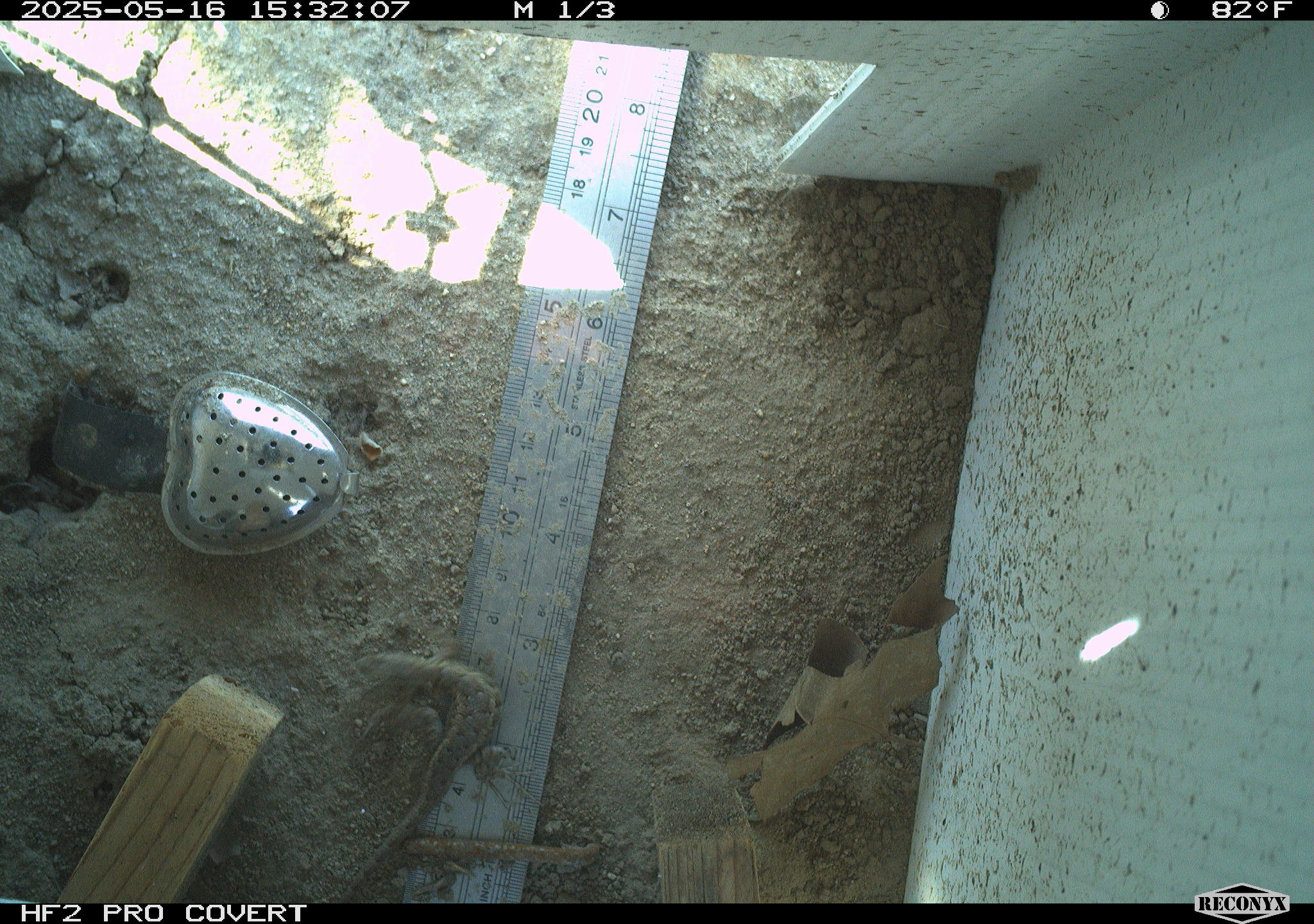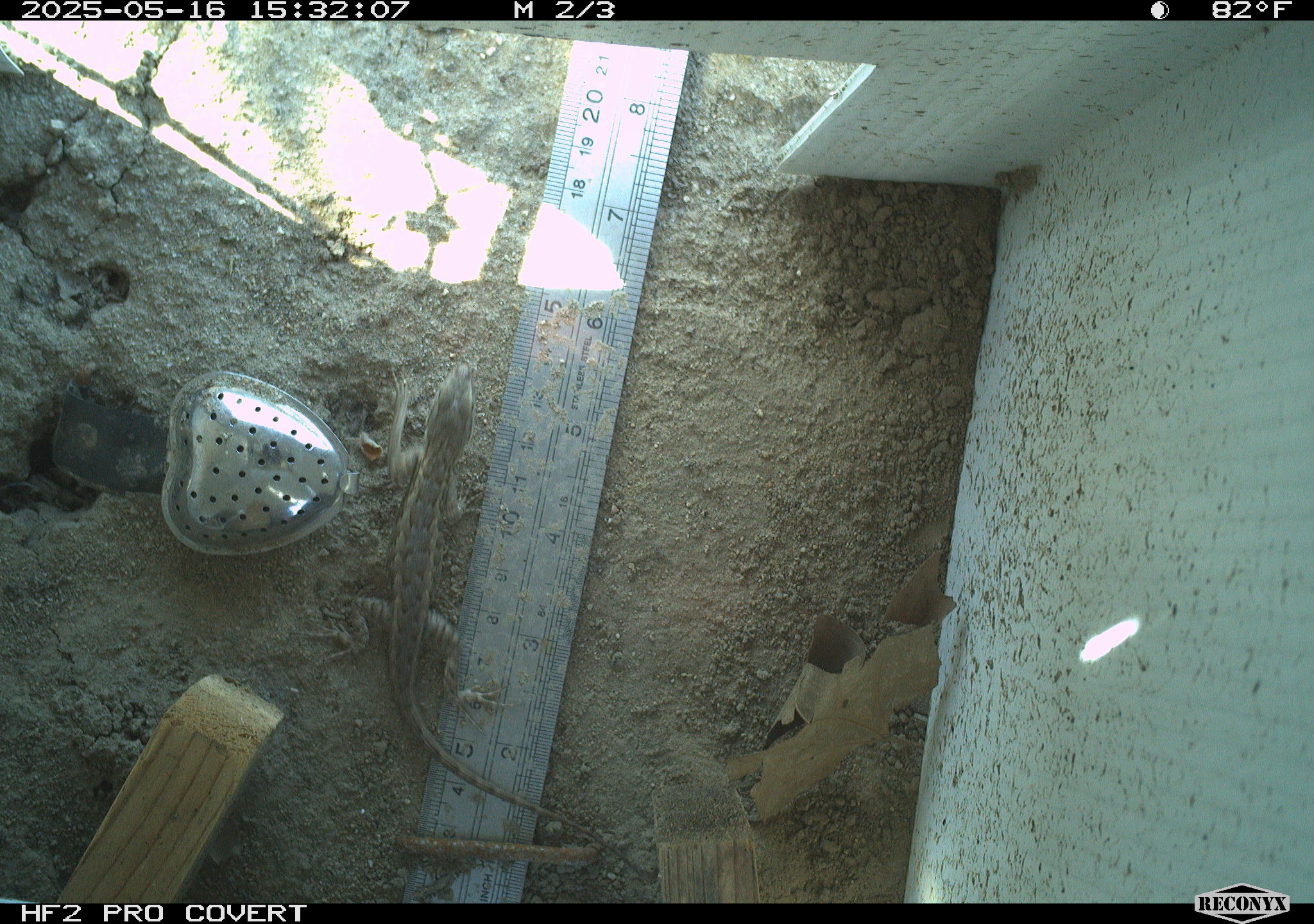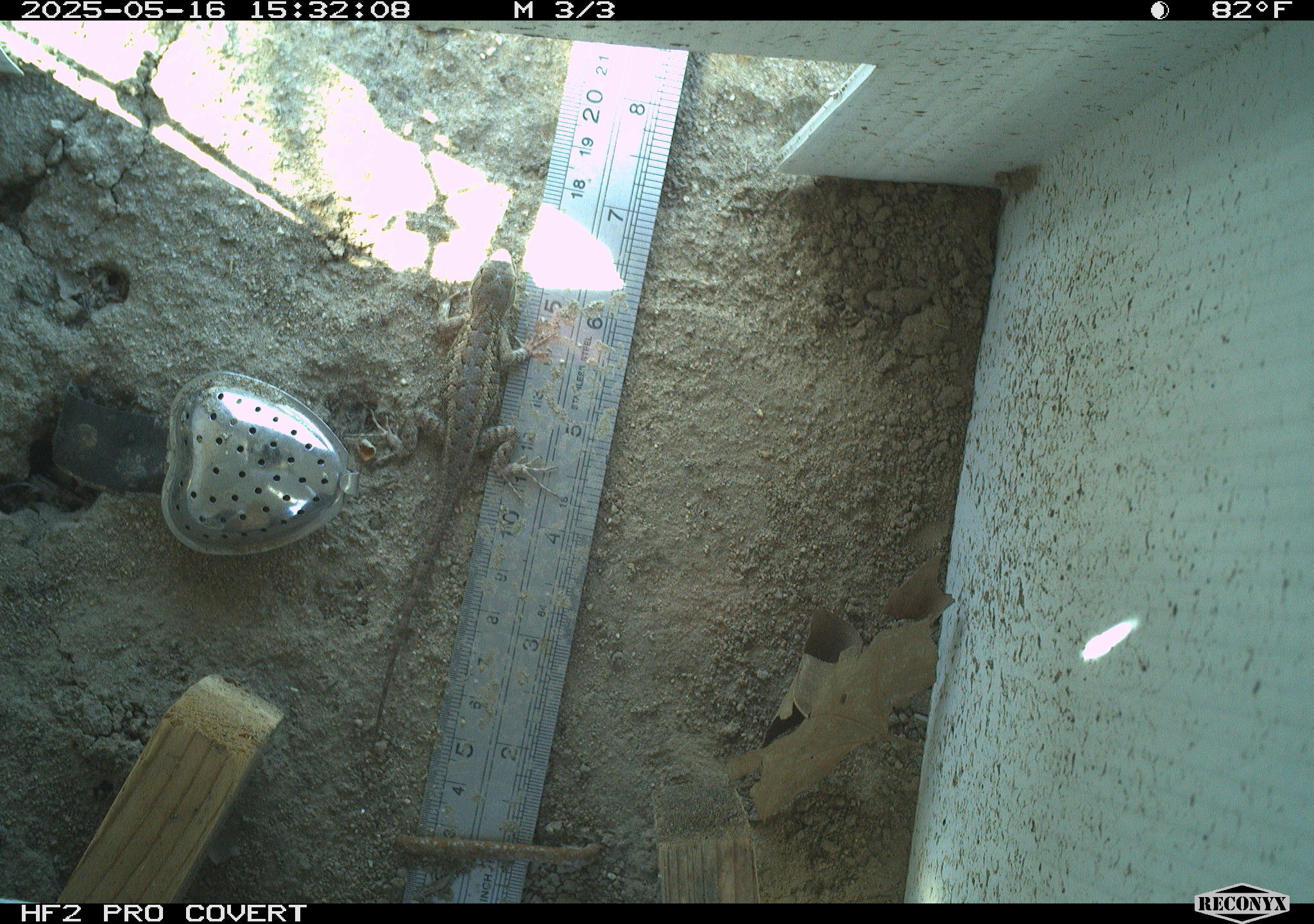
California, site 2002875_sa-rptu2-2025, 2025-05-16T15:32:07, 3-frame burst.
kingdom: Animalia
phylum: Chordata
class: Reptilia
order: Squamata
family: Phrynosomatidae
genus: Sceloporus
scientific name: Sceloporus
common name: spiny lizards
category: sceloporus species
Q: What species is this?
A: Sceloporus species (spiny lizards) (Sceloporus).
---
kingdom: Animalia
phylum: Chordata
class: Reptilia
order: Squamata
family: Phrynosomatidae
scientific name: Phrynosomatidae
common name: north american spiny lizards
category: sceloporus/uta species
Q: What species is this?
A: Sceloporus/uta species (north american spiny lizards) (Phrynosomatidae).